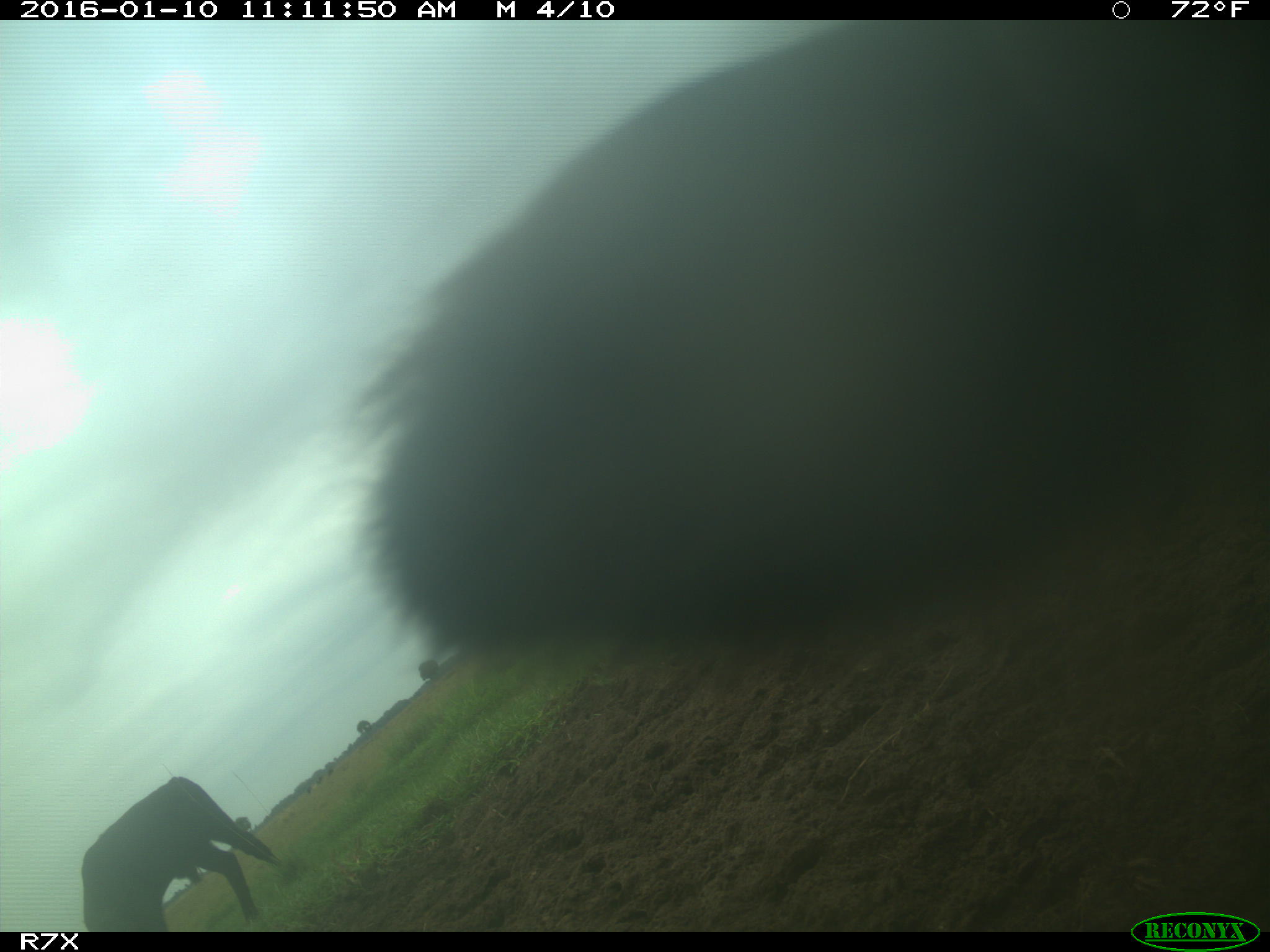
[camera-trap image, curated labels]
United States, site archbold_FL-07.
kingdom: Animalia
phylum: Chordata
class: Mammalia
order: Artiodactyla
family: Bovidae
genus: Bos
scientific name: Bos taurus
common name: domestic cow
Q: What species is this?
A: Bos taurus (domestic cow).